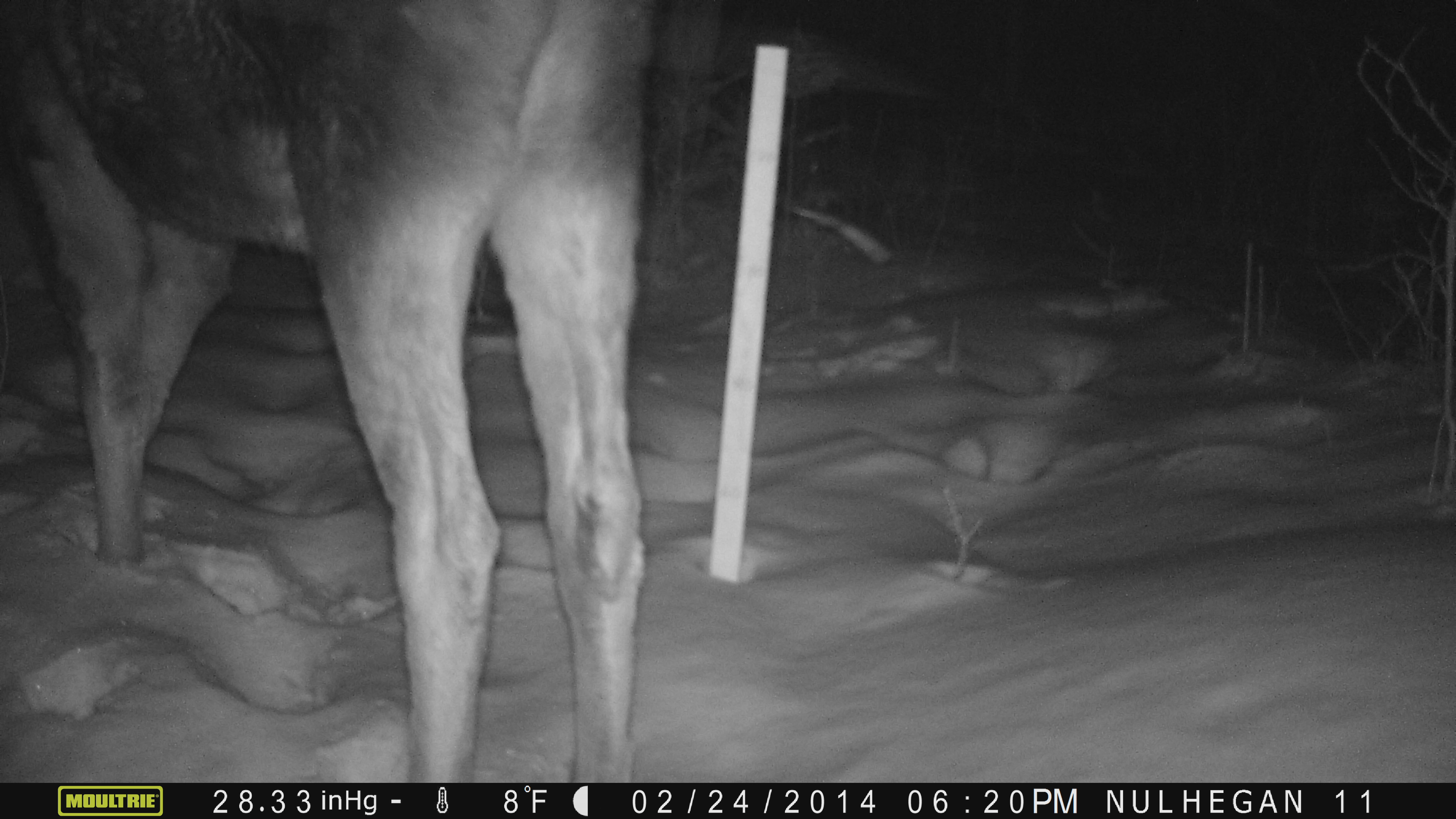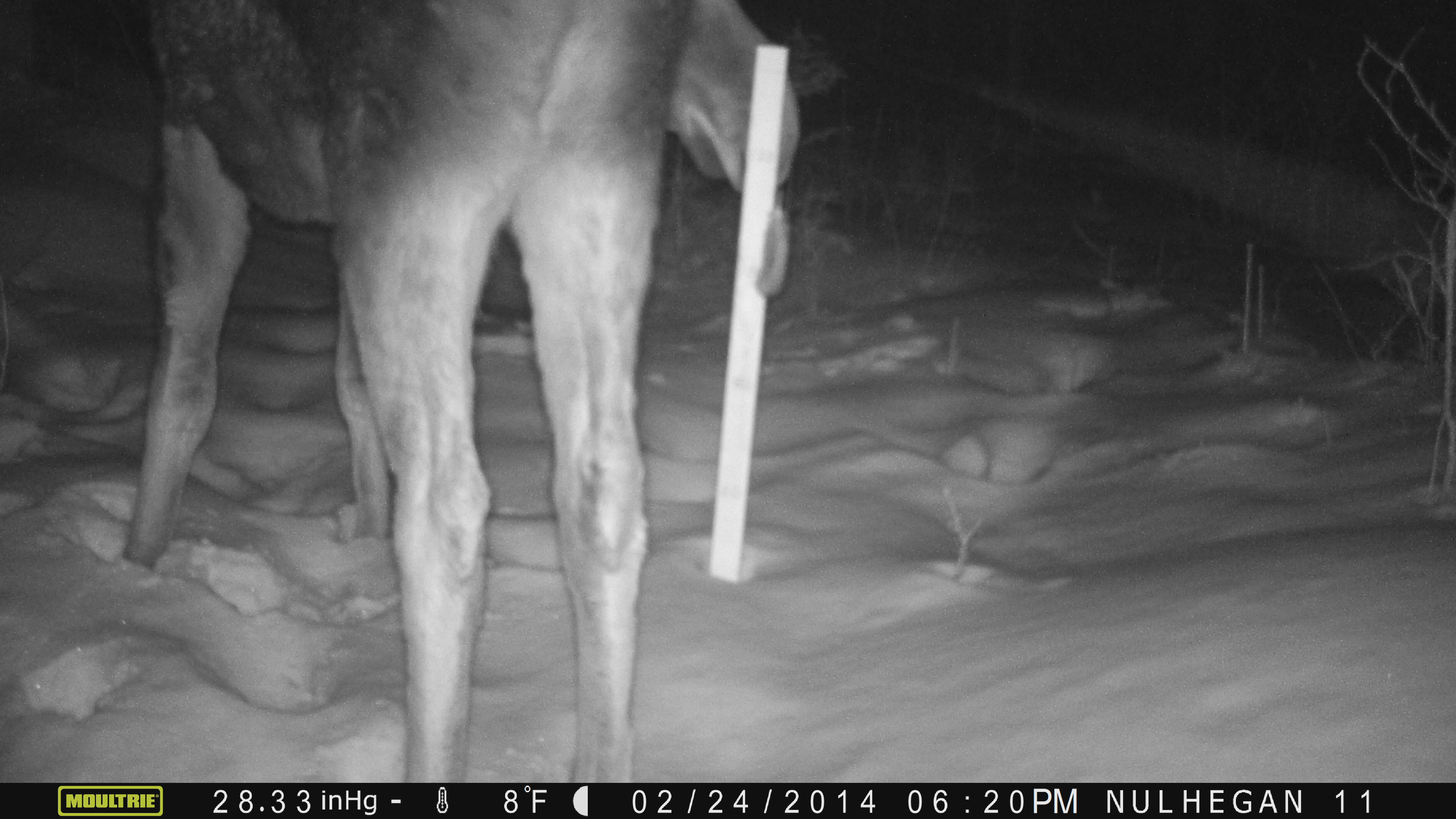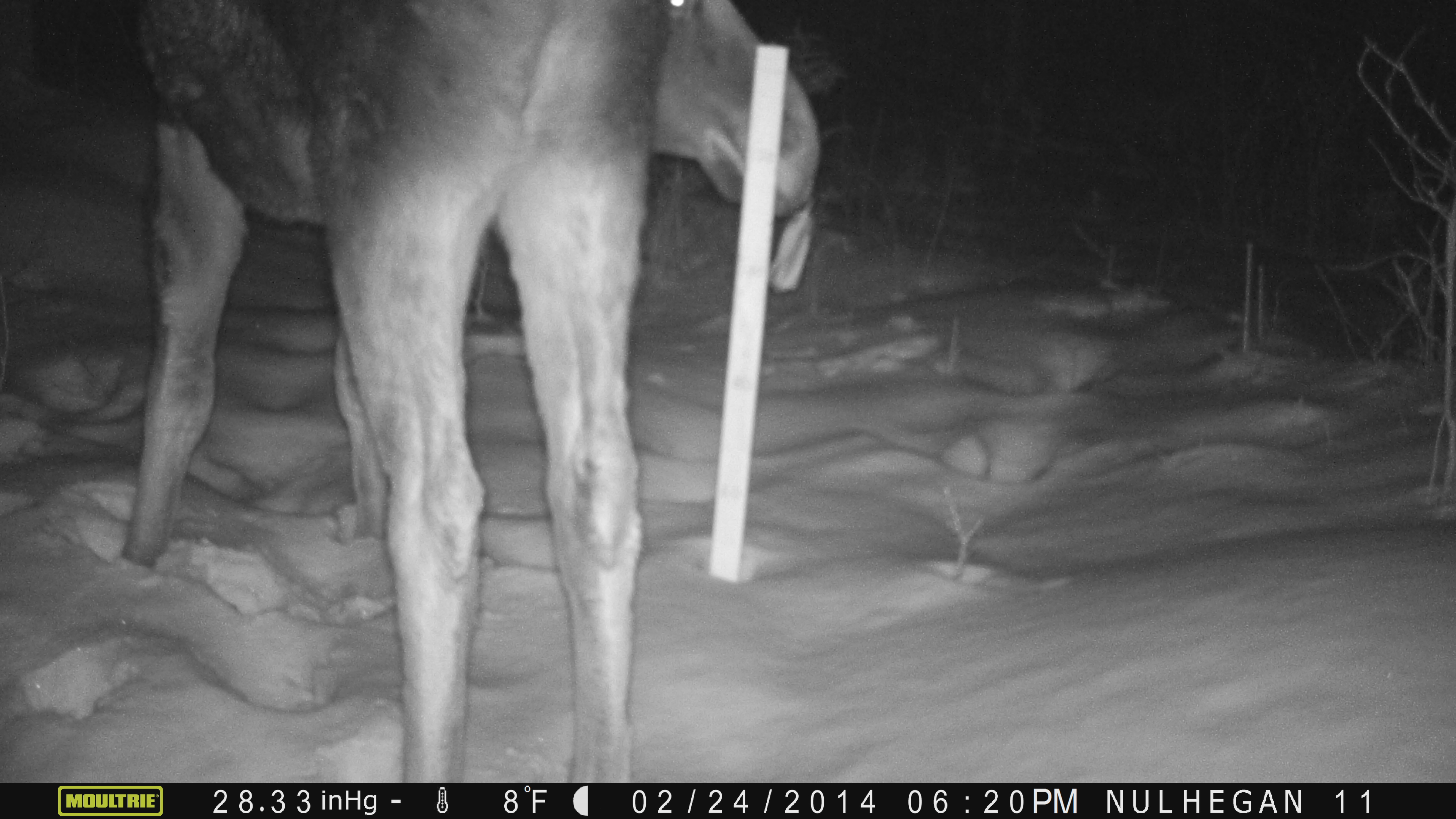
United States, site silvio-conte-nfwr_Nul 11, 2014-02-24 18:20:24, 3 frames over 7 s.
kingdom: Animalia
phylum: Chordata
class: Mammalia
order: Artiodactyla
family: Cervidae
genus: Alces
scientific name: Alces alces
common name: moose